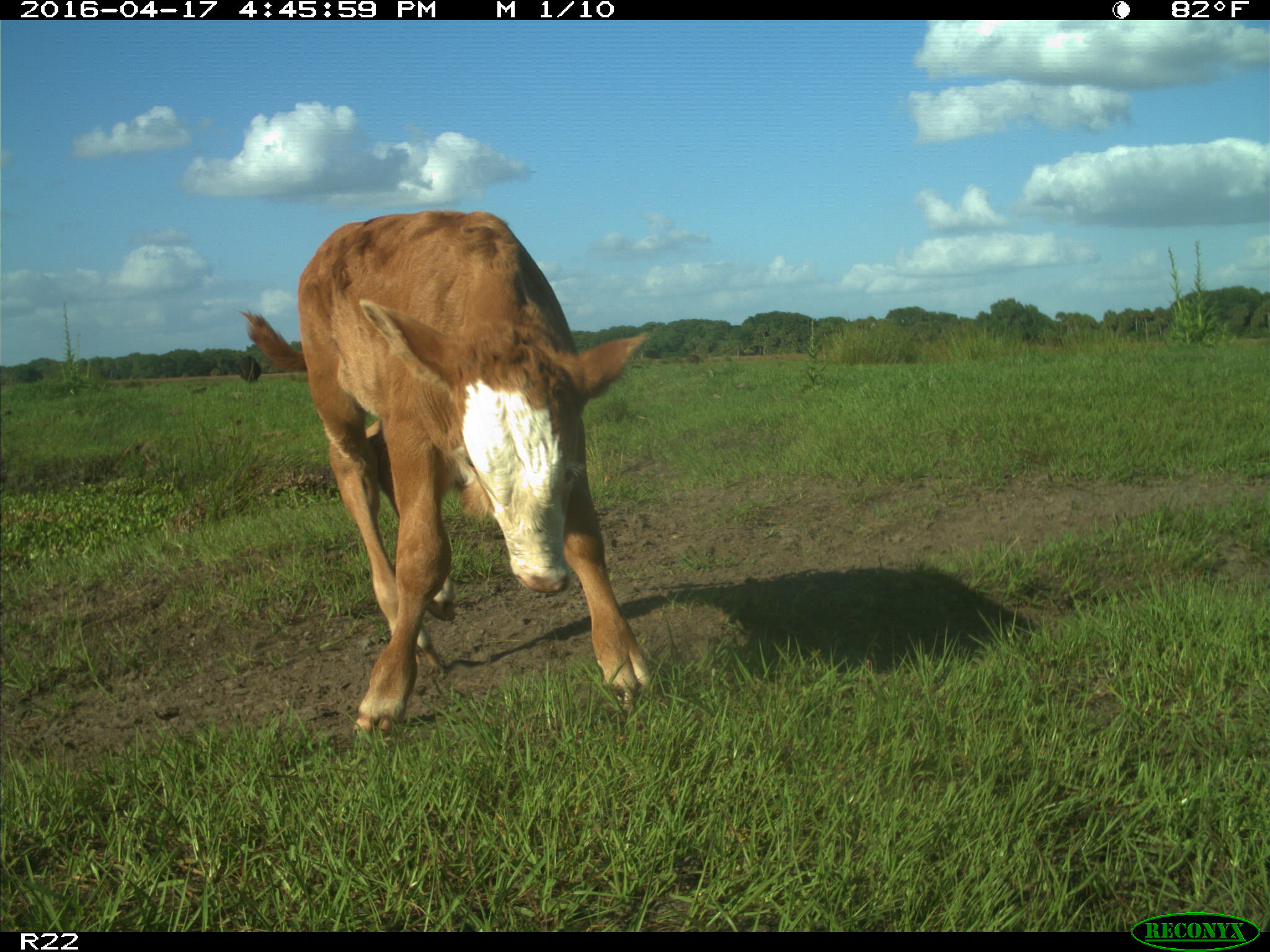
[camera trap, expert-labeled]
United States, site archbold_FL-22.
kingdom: Animalia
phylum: Chordata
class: Mammalia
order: Artiodactyla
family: Bovidae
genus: Bos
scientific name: Bos taurus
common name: domestic cow